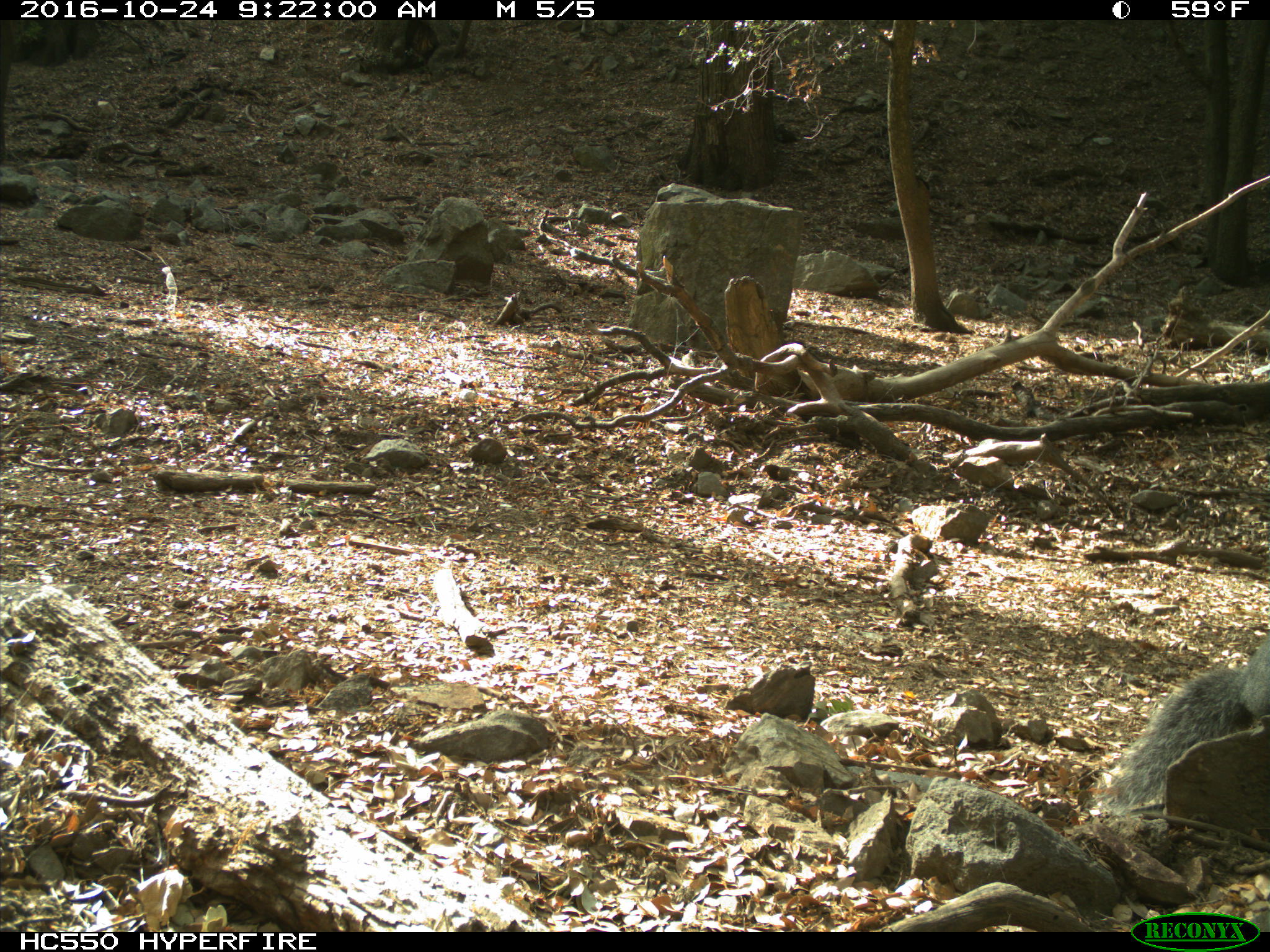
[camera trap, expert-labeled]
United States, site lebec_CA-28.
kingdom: Animalia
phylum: Chordata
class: Mammalia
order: Rodentia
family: Sciuridae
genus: Sciurus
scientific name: Sciurus carolinensis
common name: eastern gray squirrel